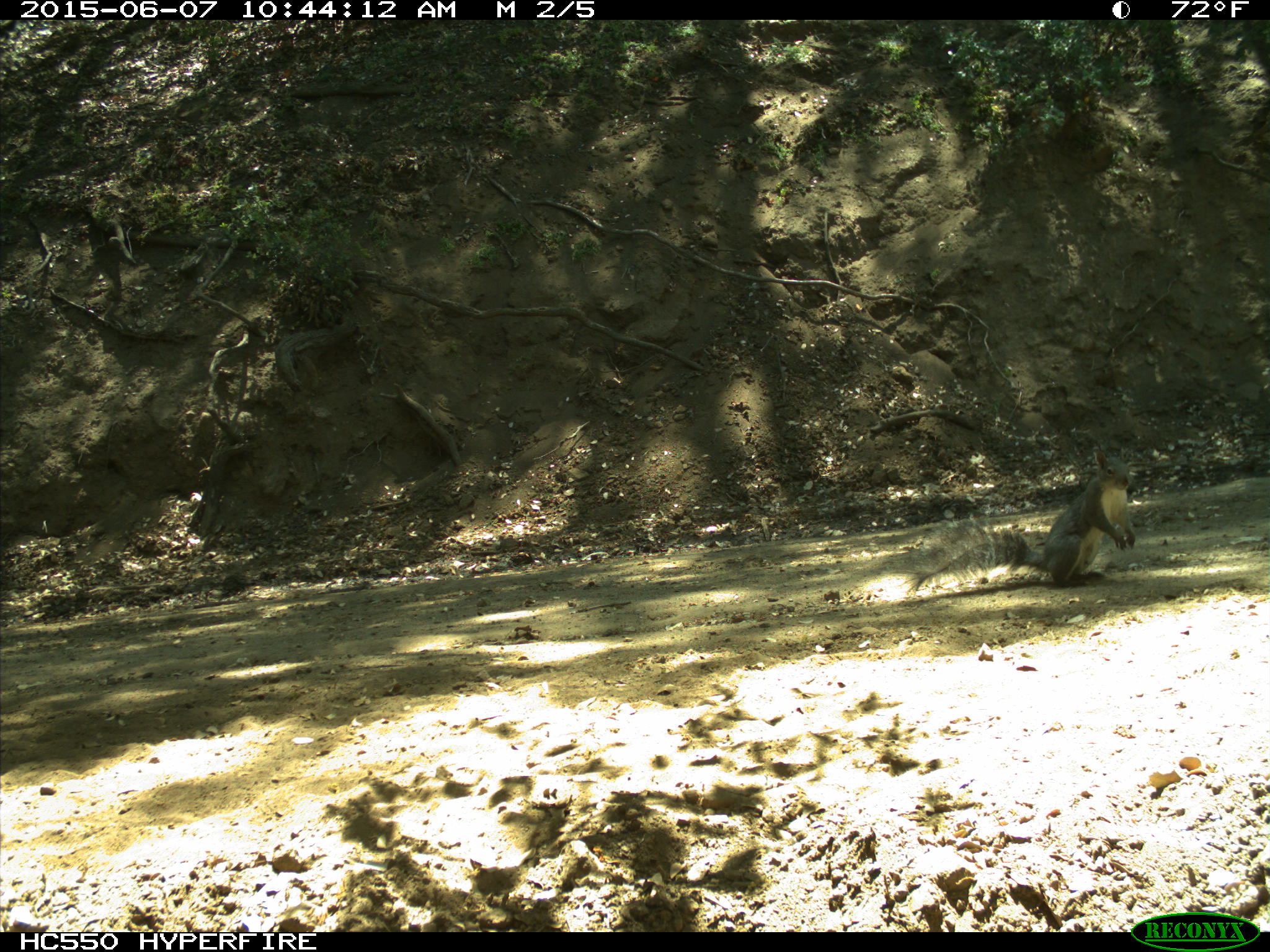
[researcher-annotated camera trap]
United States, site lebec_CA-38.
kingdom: Animalia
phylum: Chordata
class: Mammalia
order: Rodentia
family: Sciuridae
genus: Sciurus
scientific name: Sciurus carolinensis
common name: eastern gray squirrel